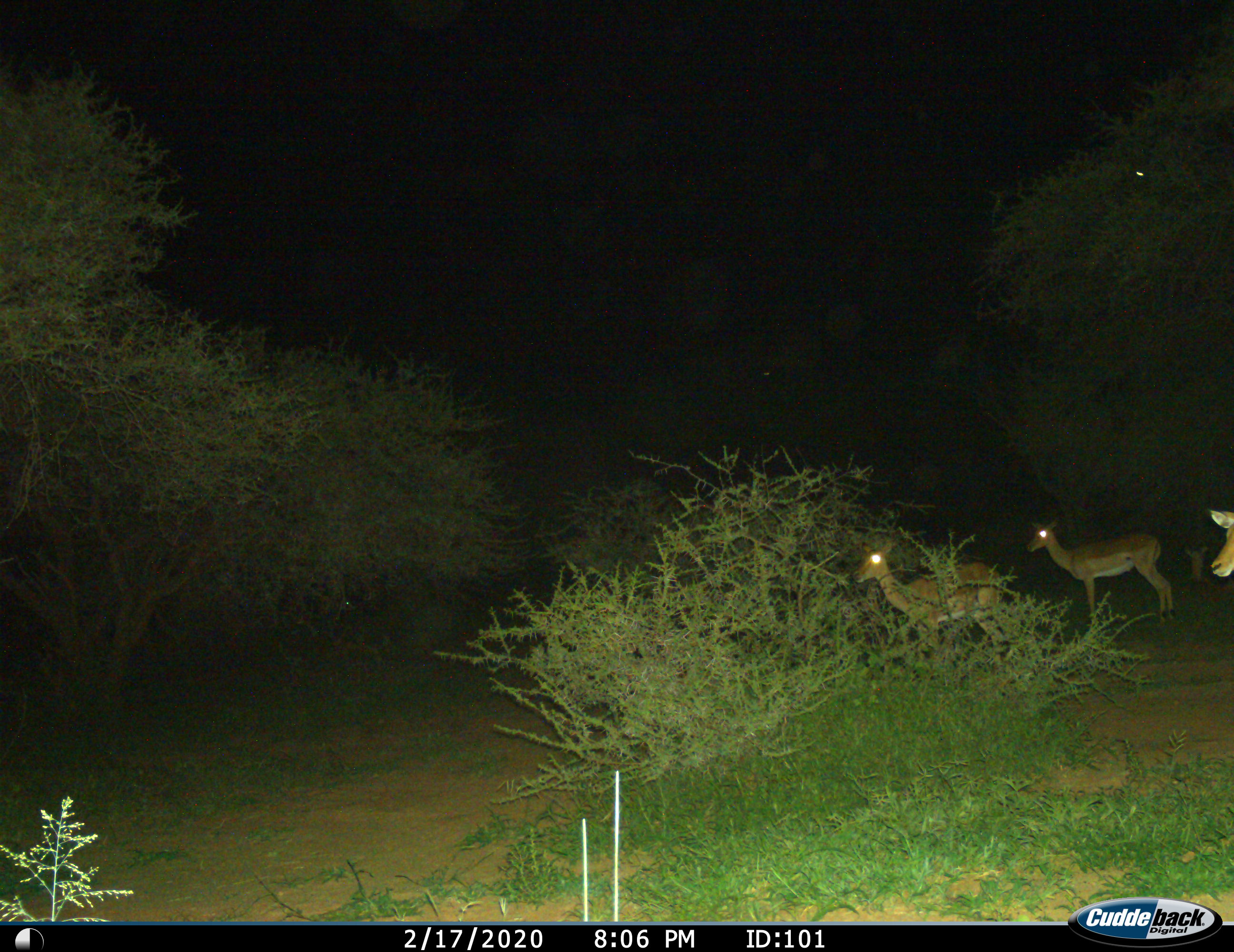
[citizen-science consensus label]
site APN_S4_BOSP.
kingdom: Animalia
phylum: Chordata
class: Mammalia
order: Artiodactyla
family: Bovidae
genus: Aepyceros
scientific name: Aepyceros melampus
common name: impala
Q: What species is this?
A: Impala (Aepyceros melampus).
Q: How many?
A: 3.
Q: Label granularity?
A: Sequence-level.